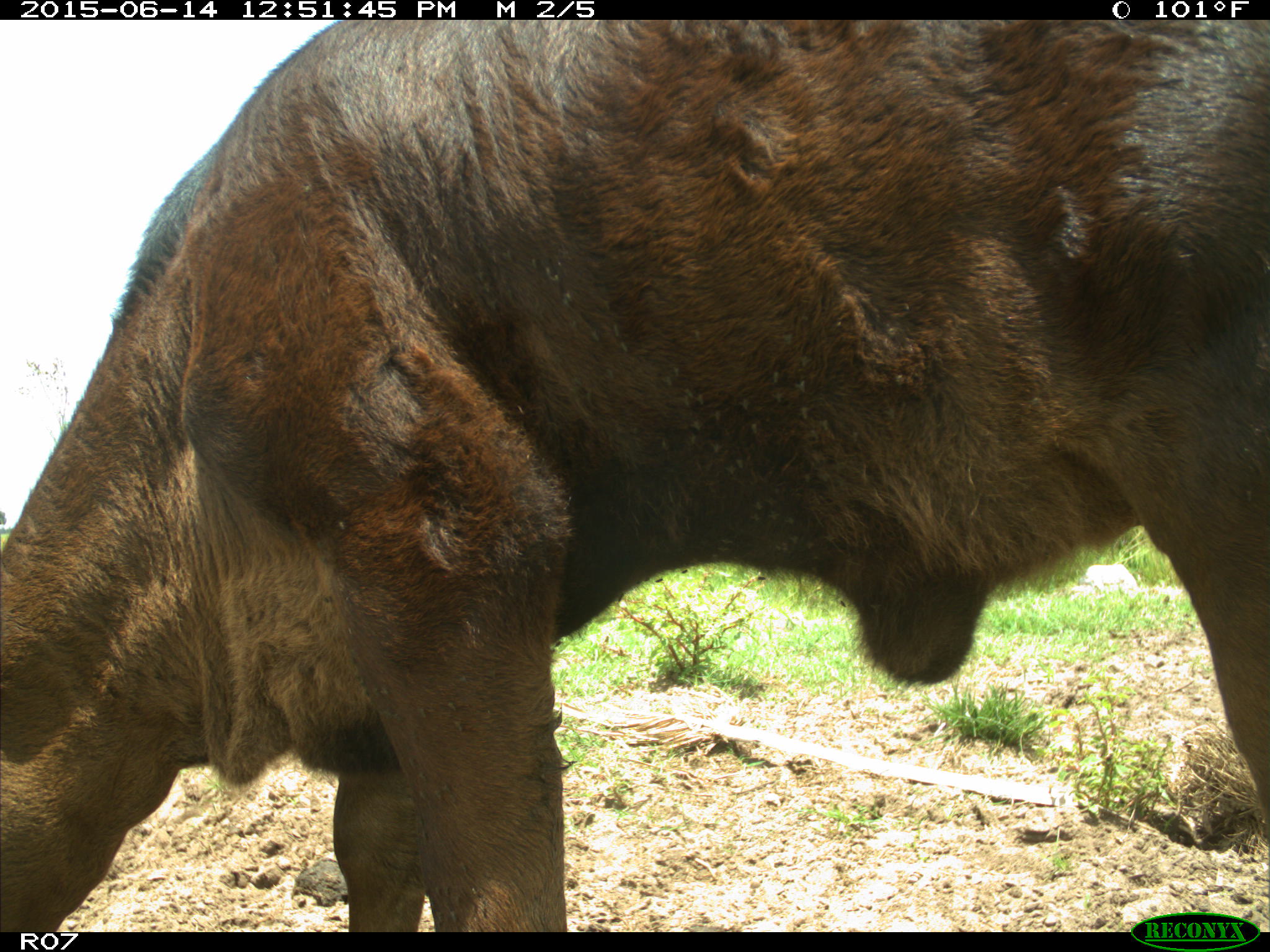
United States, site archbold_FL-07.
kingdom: Animalia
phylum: Chordata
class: Mammalia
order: Artiodactyla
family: Bovidae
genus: Bos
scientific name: Bos taurus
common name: domestic cow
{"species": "Bos taurus (domestic cow)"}